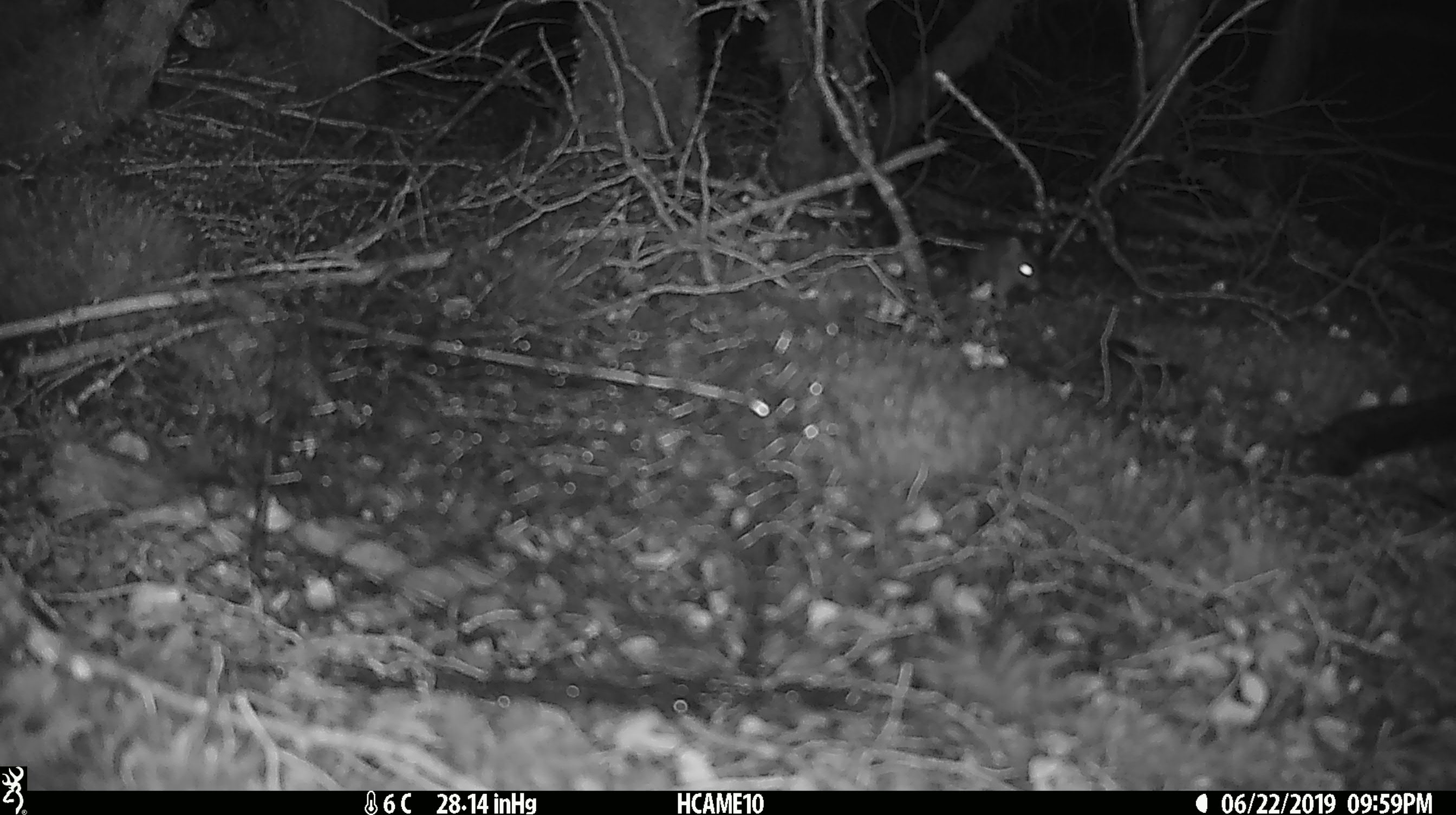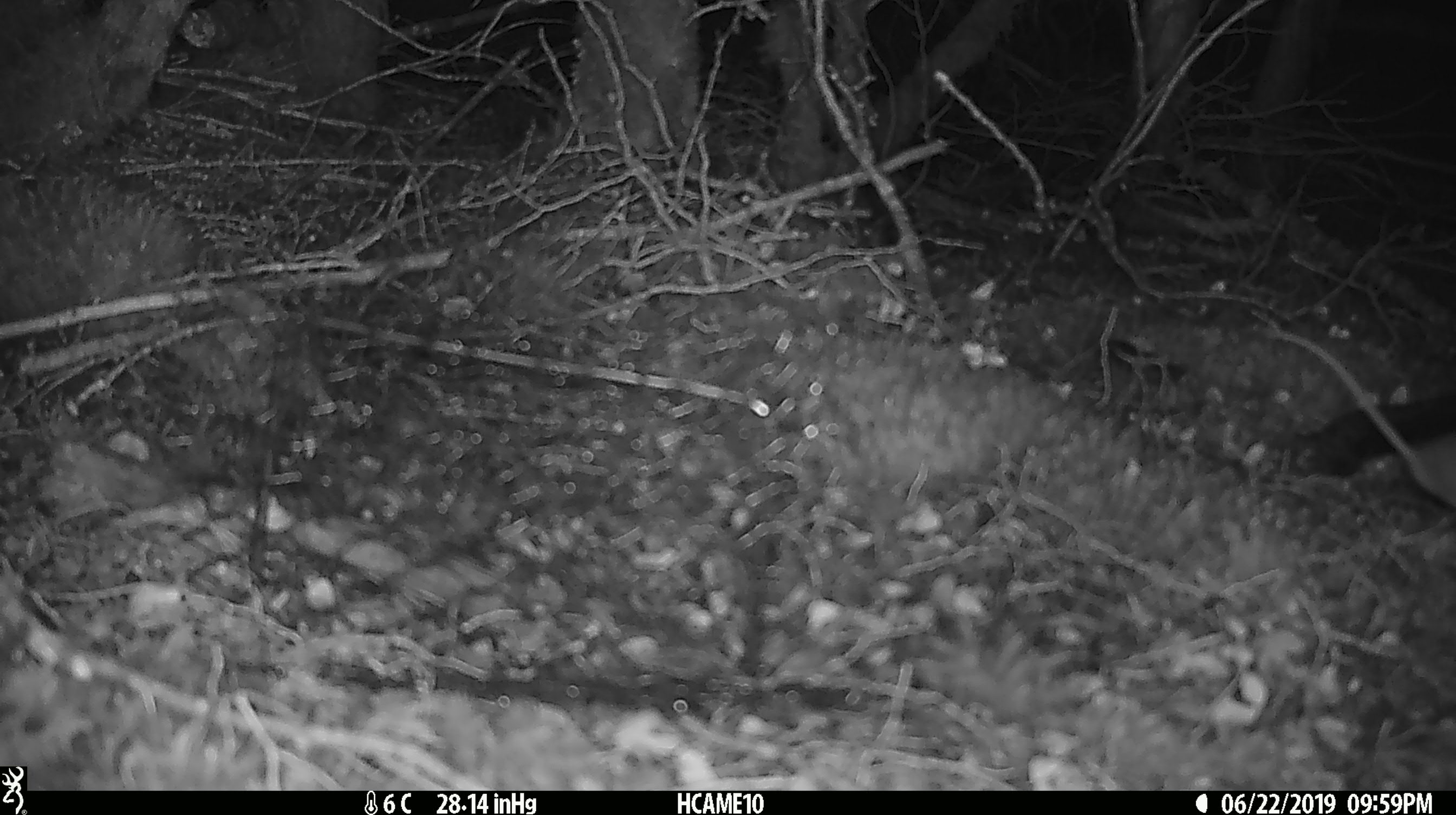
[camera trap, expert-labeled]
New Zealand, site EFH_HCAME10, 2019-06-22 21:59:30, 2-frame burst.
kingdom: Animalia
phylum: Chordata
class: Mammalia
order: Rodentia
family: Muridae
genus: Mus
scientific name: Mus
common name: mouse